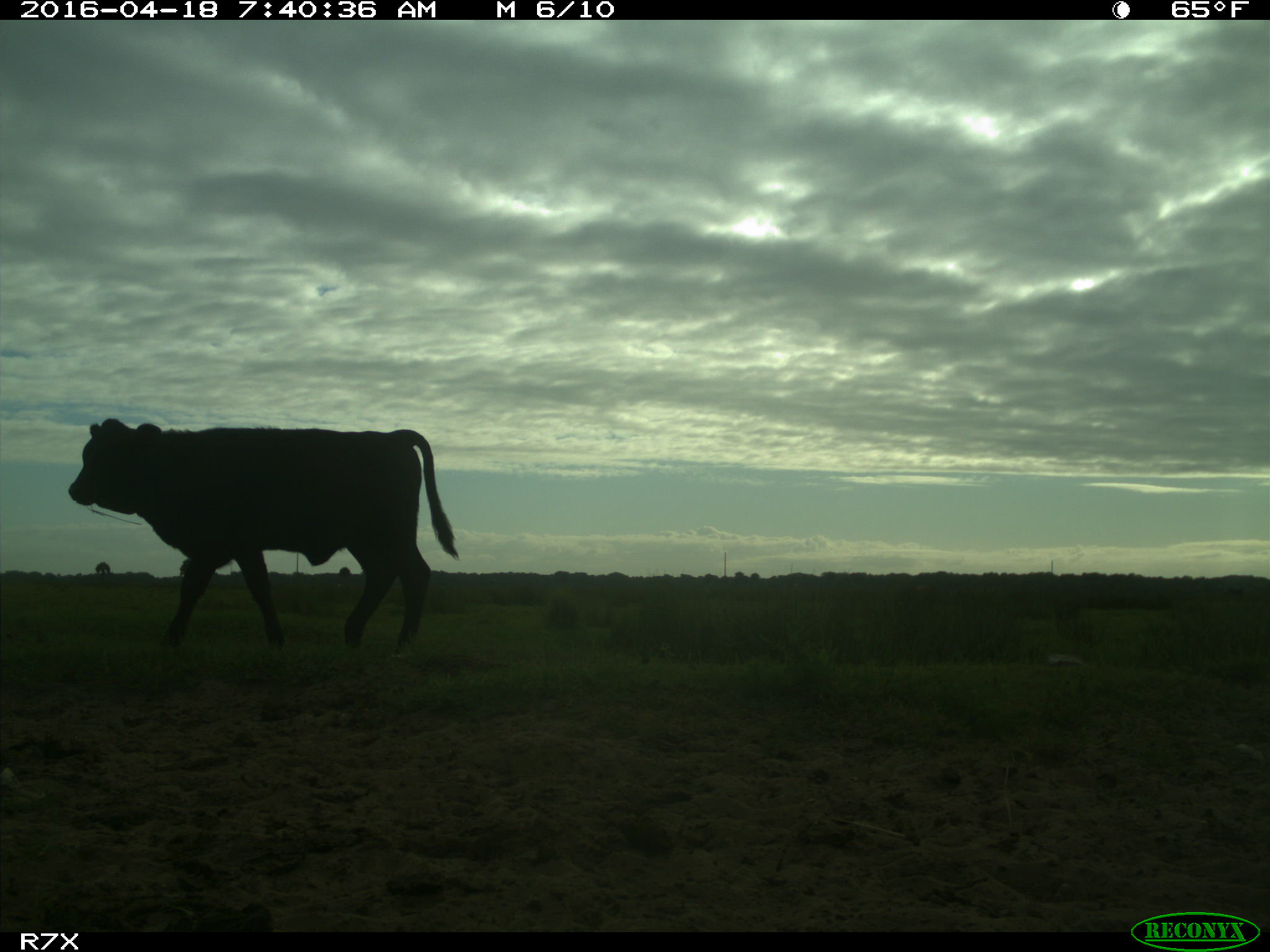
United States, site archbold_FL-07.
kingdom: Animalia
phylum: Chordata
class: Mammalia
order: Artiodactyla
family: Bovidae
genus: Bos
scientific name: Bos taurus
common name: domestic cow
Bos taurus (domestic cow).